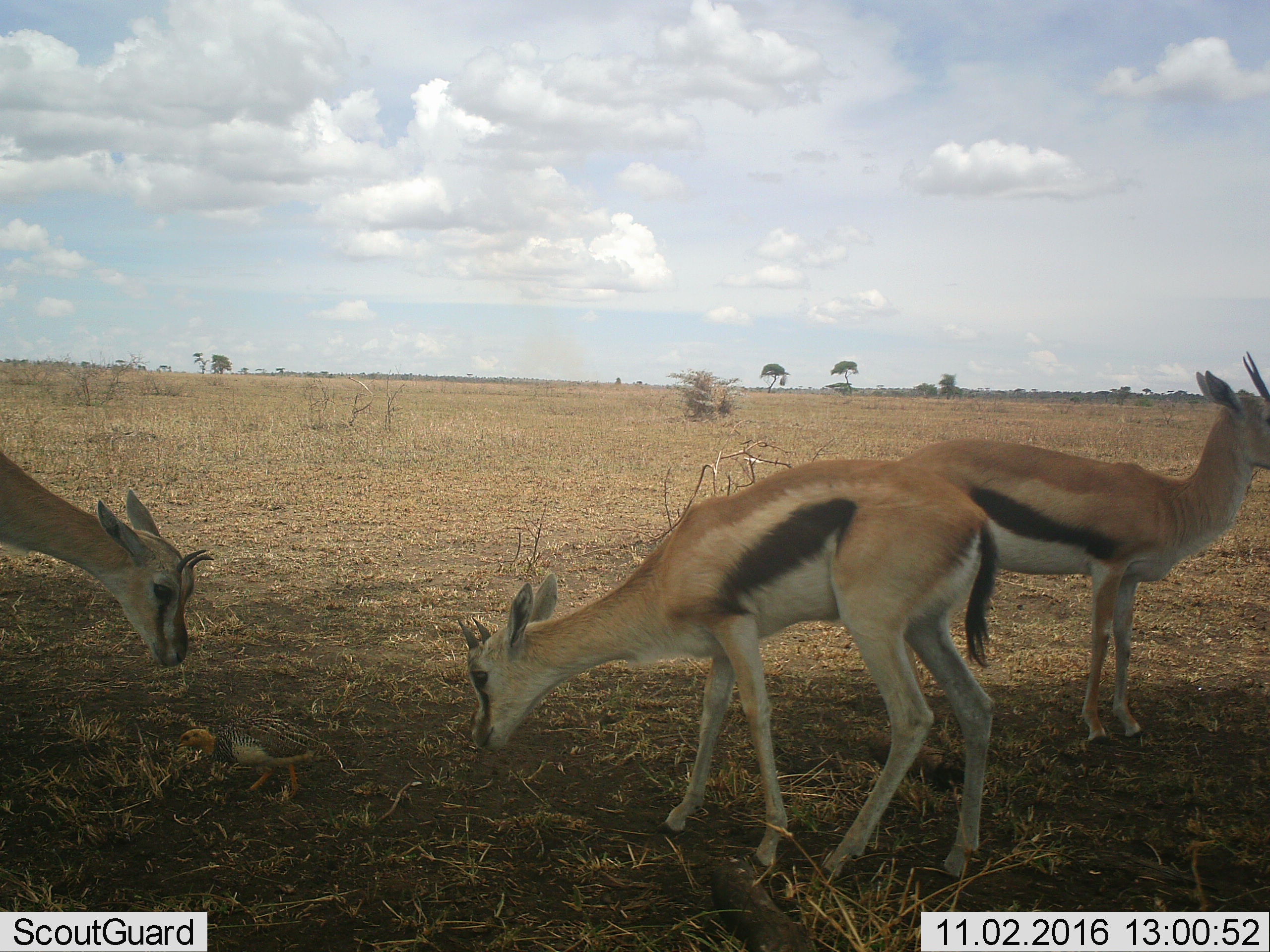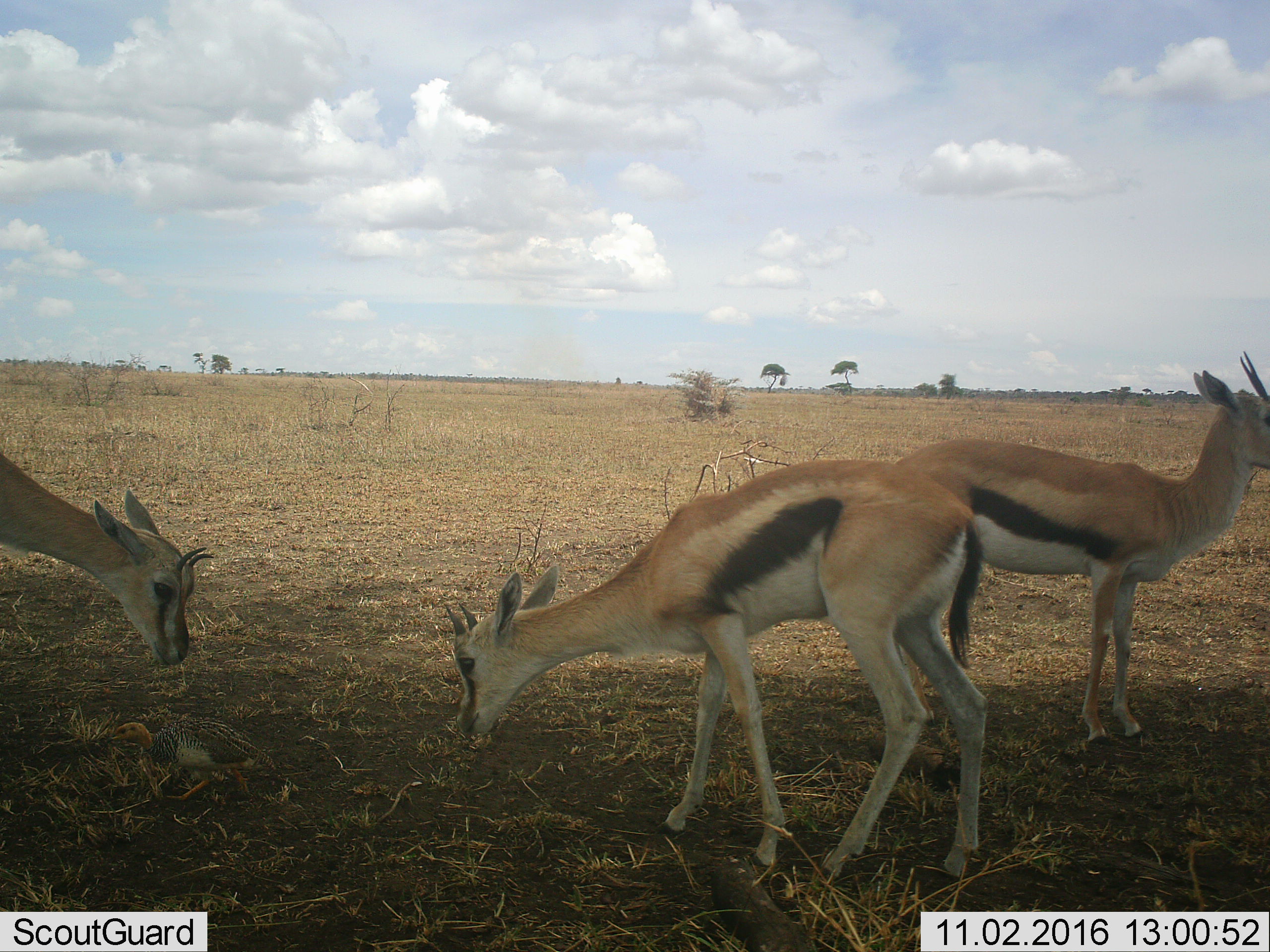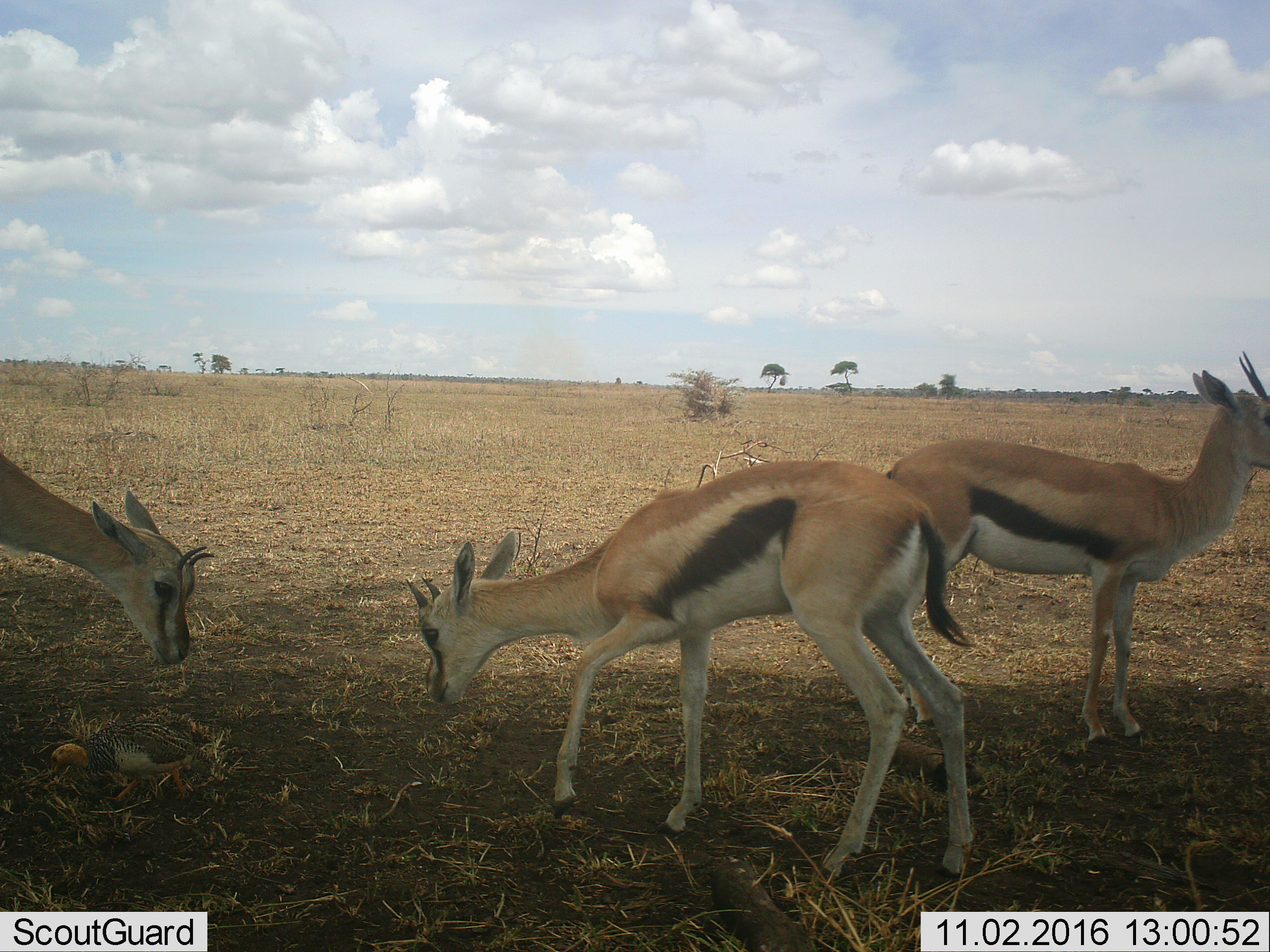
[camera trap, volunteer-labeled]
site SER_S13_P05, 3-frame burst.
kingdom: Animalia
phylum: Chordata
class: Mammalia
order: Artiodactyla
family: Bovidae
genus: Eudorcas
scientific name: Eudorcas thomsonii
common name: thomson's gazelle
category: gazellethomsons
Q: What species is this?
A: Gazellethomsons (thomson's gazelle) (Eudorcas thomsonii).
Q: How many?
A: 3.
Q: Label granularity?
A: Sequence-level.